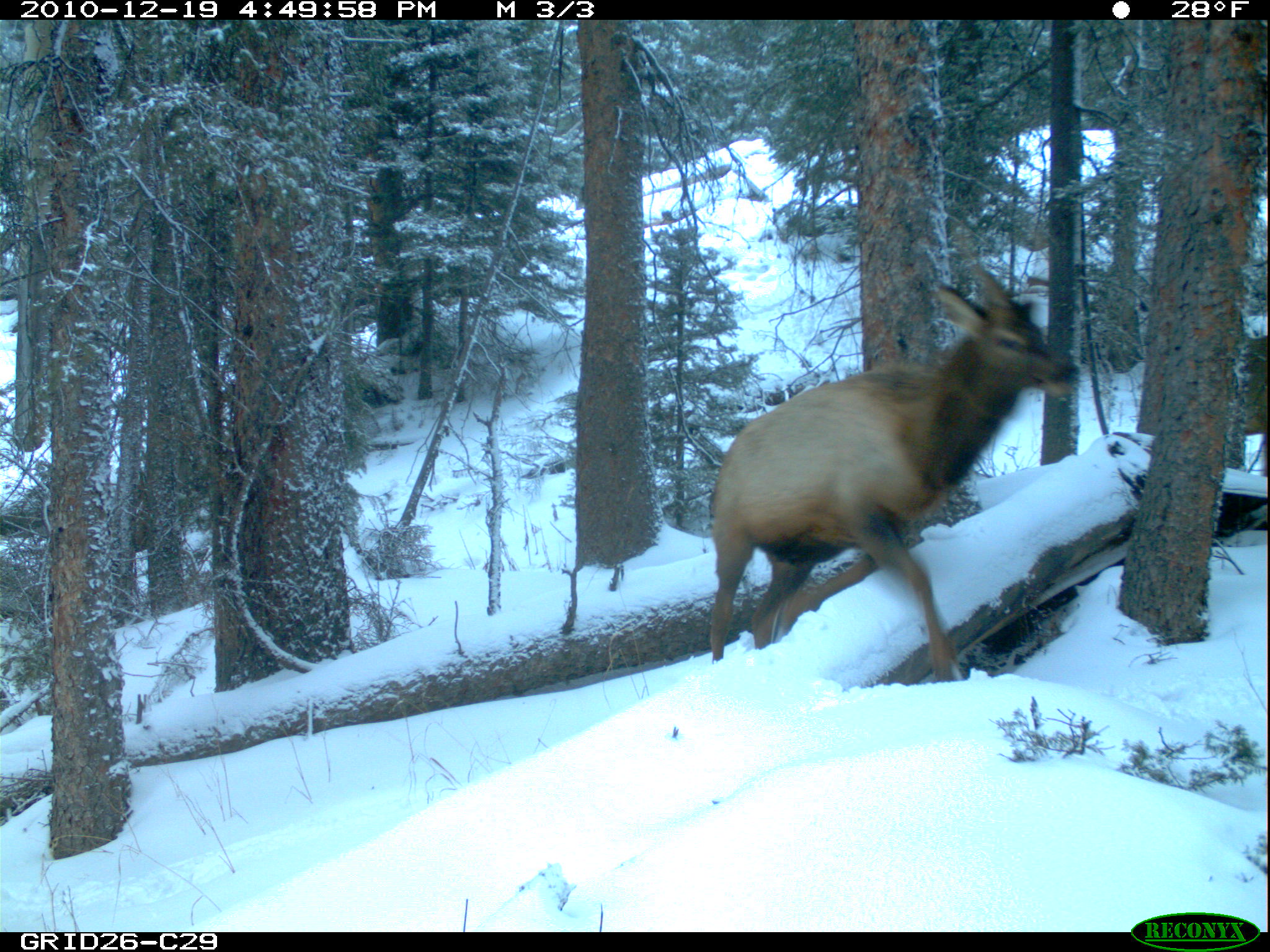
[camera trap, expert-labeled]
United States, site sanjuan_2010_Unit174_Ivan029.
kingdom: Animalia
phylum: Chordata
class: Mammalia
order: Artiodactyla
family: Cervidae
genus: Cervus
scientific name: Cervus elaphus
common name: red deer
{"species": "Cervus elaphus (red deer)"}